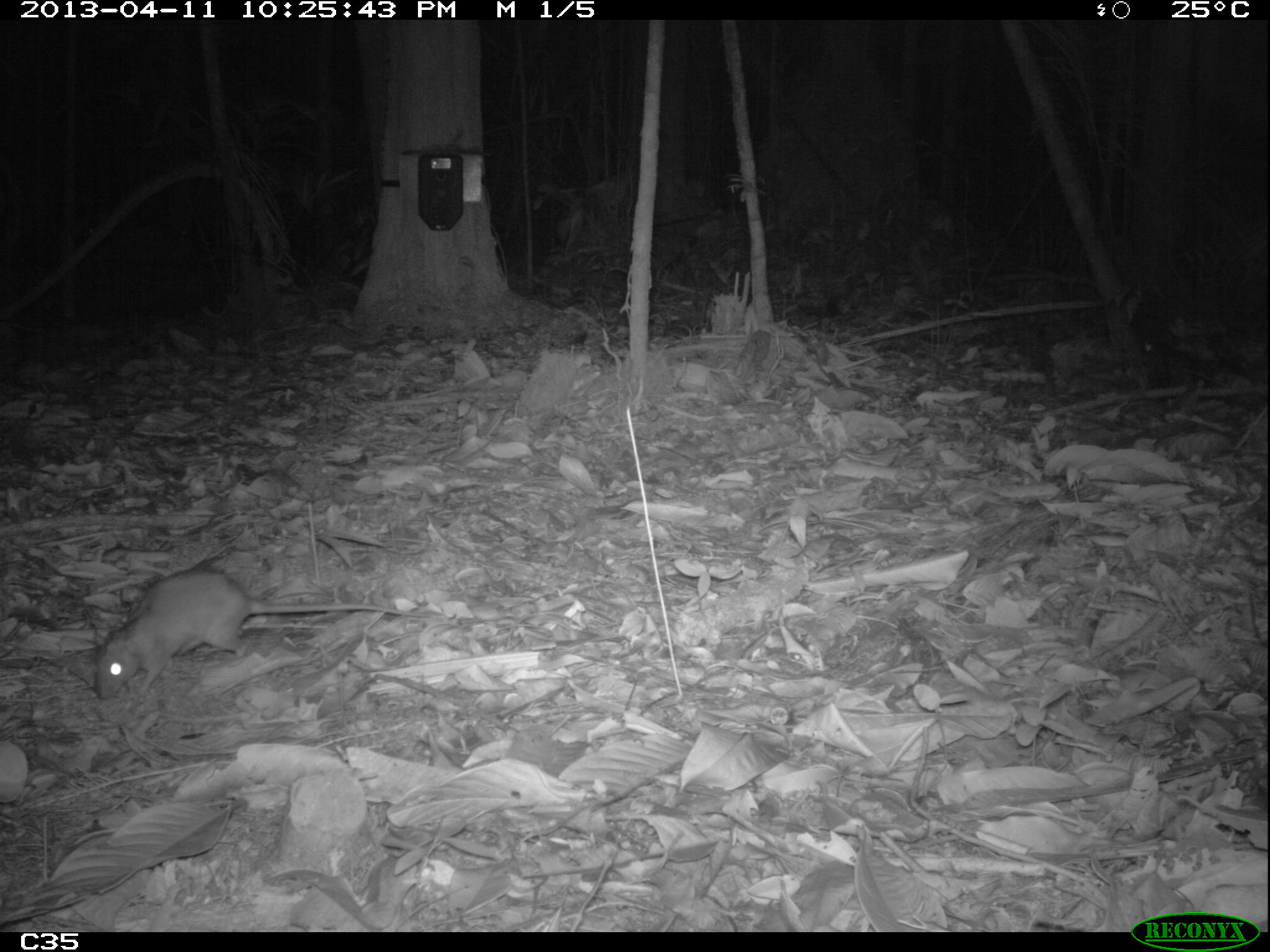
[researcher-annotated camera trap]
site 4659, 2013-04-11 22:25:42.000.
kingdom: Animalia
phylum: Chordata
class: Mammalia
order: Rodentia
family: Muridae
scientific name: Muridae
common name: mice, rats, and gerbils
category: unknown mouse or rat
Unknown mouse or rat (mice, rats, and gerbils) (Muridae), count 3, age adult.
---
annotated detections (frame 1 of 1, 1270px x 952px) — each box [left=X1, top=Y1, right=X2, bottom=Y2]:
unknown mouse or rat: [left=91, top=565, right=430, bottom=701]